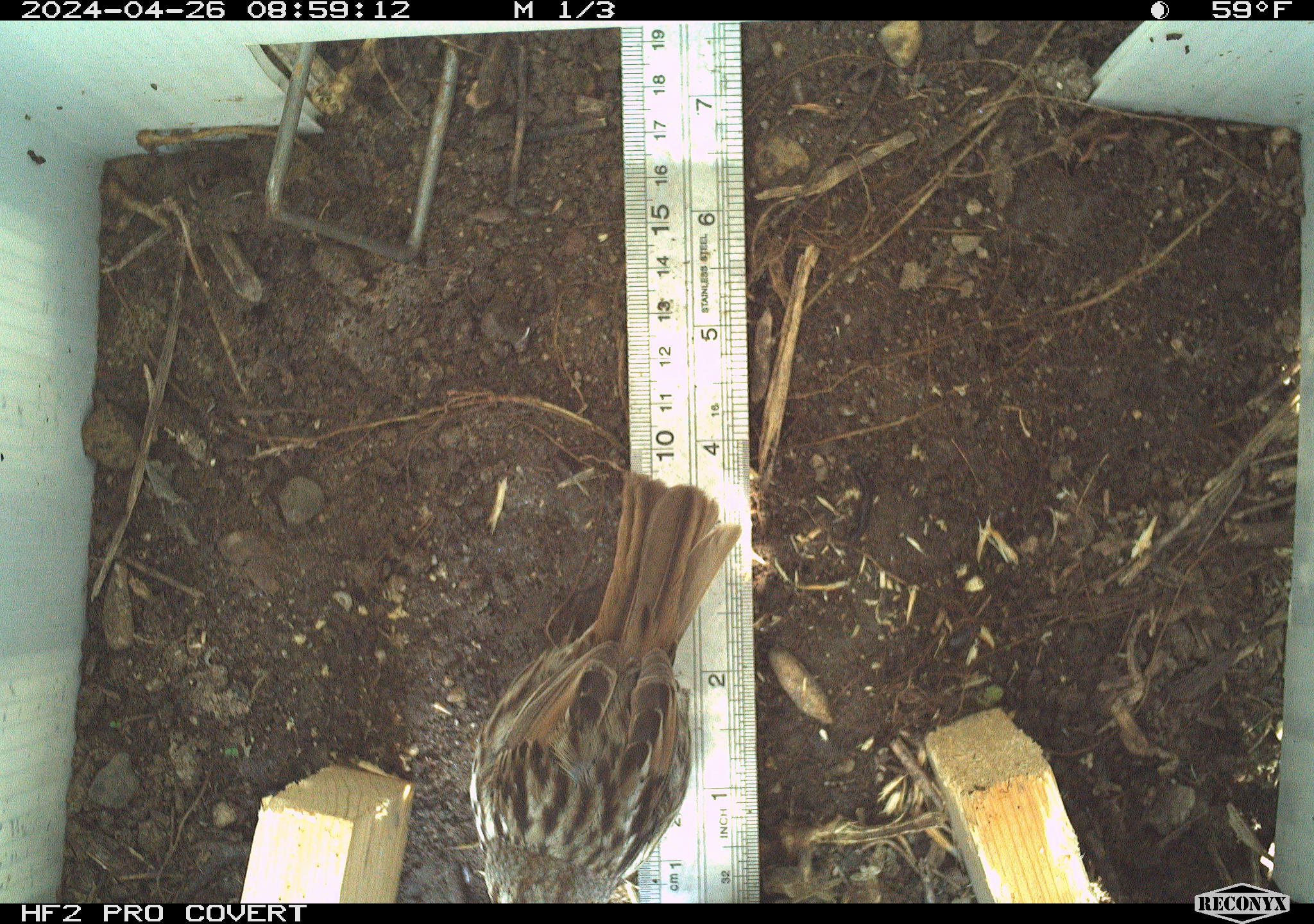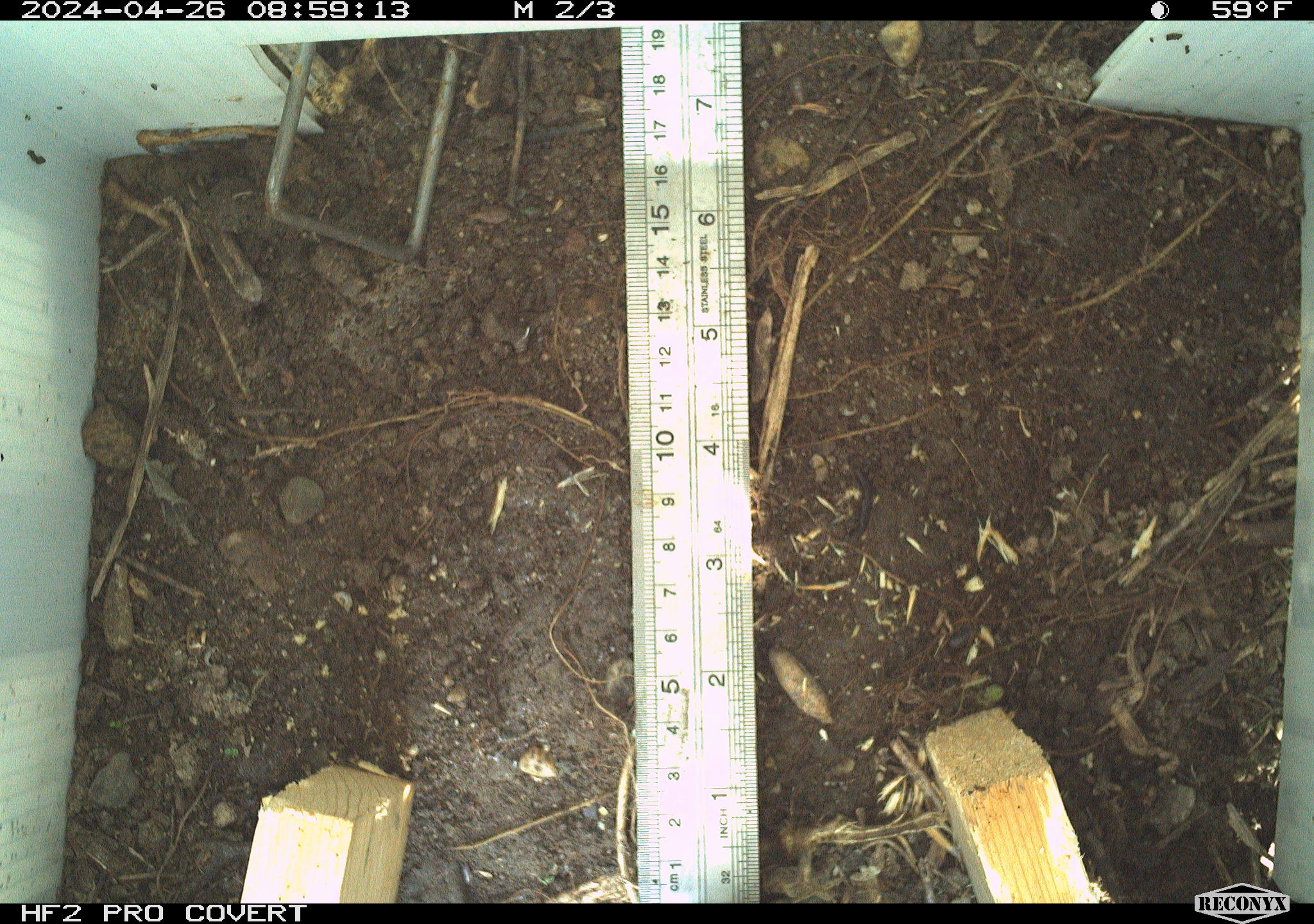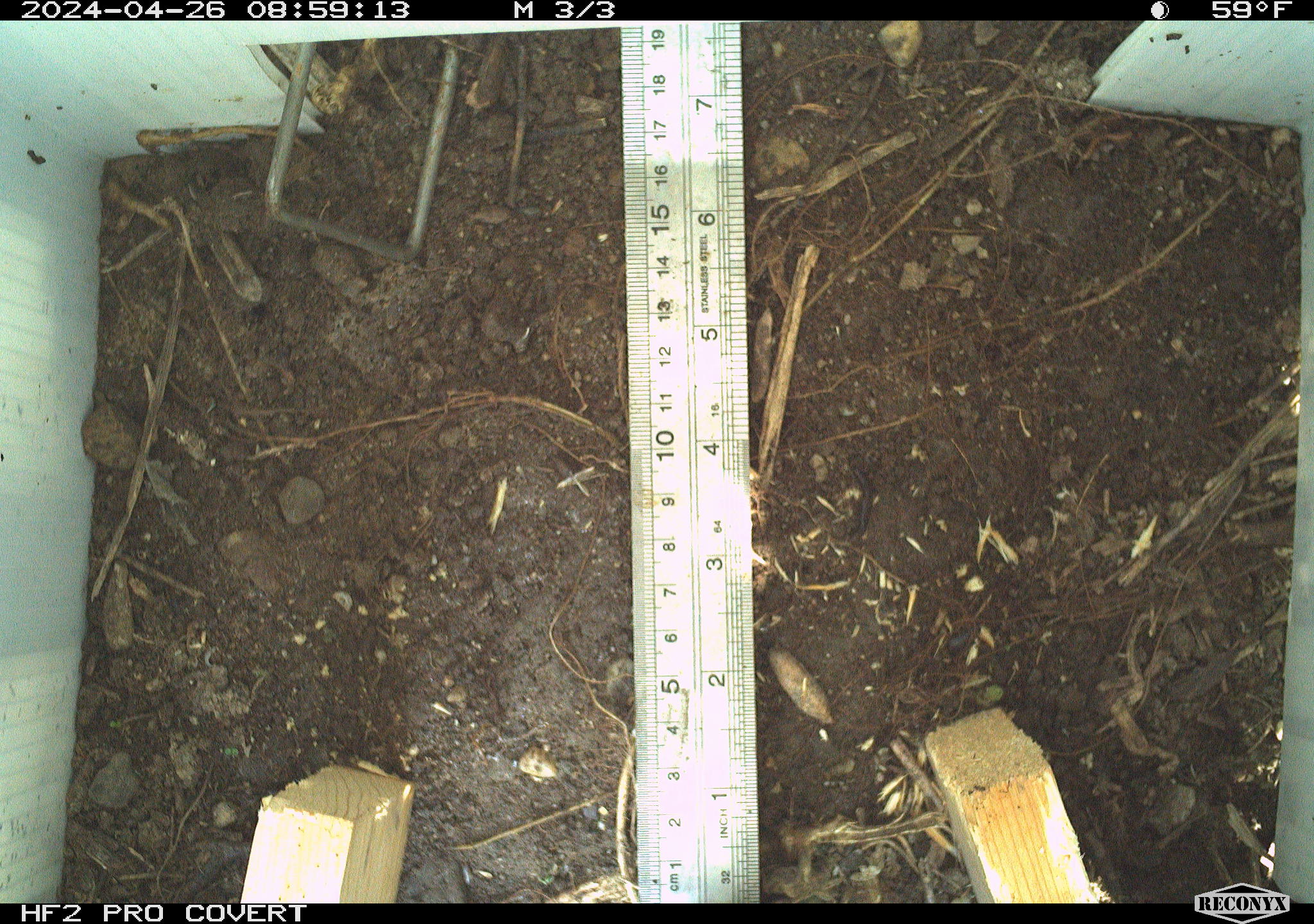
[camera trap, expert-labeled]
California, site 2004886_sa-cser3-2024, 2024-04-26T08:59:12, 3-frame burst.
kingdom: Animalia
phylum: Chordata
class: Aves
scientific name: Aves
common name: bird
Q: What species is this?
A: Bird (Aves).